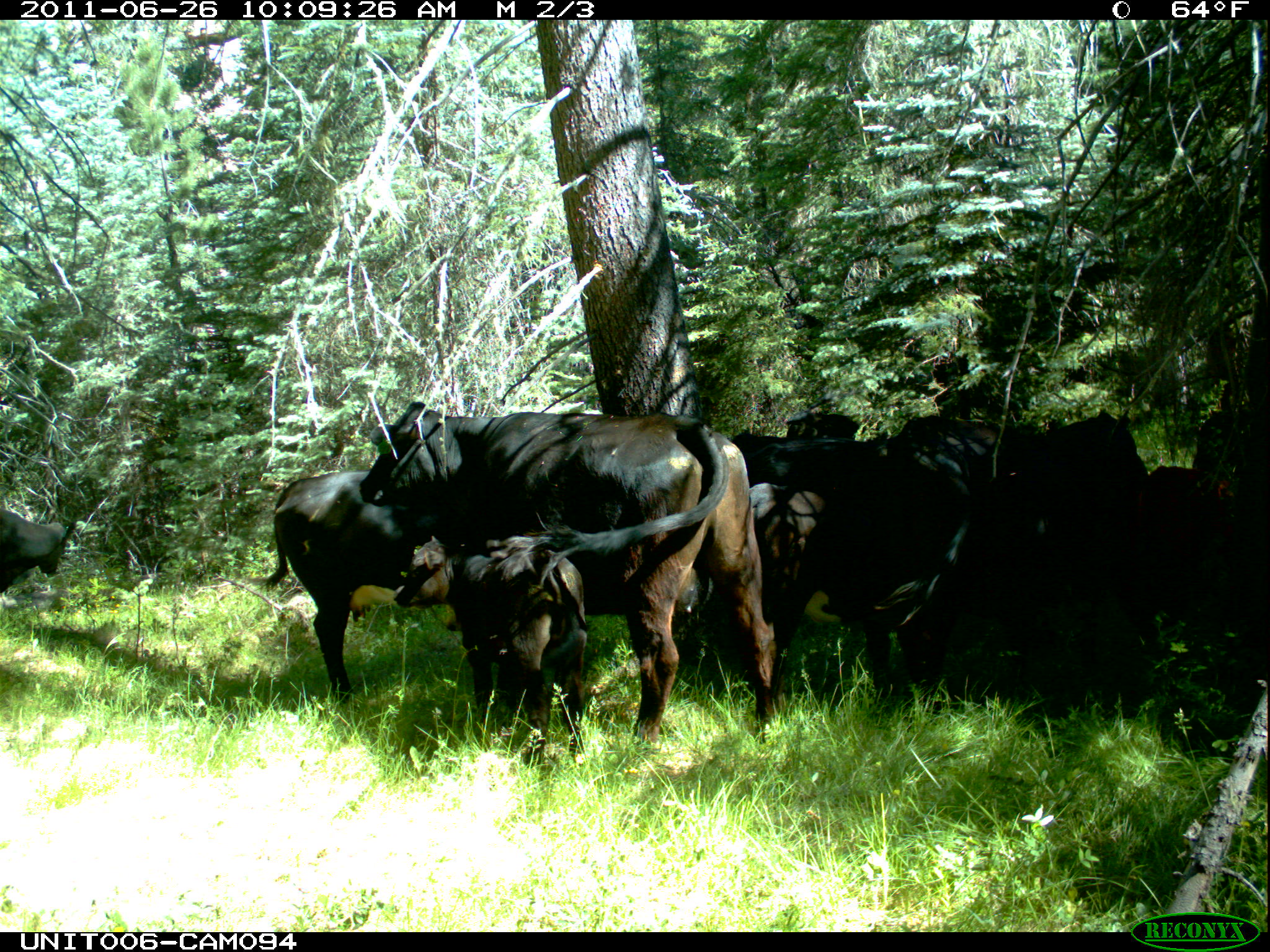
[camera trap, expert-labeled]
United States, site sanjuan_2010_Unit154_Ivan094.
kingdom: Animalia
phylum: Chordata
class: Mammalia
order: Artiodactyla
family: Bovidae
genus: Bos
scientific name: Bos taurus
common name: domestic cow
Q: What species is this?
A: Bos taurus (domestic cow).